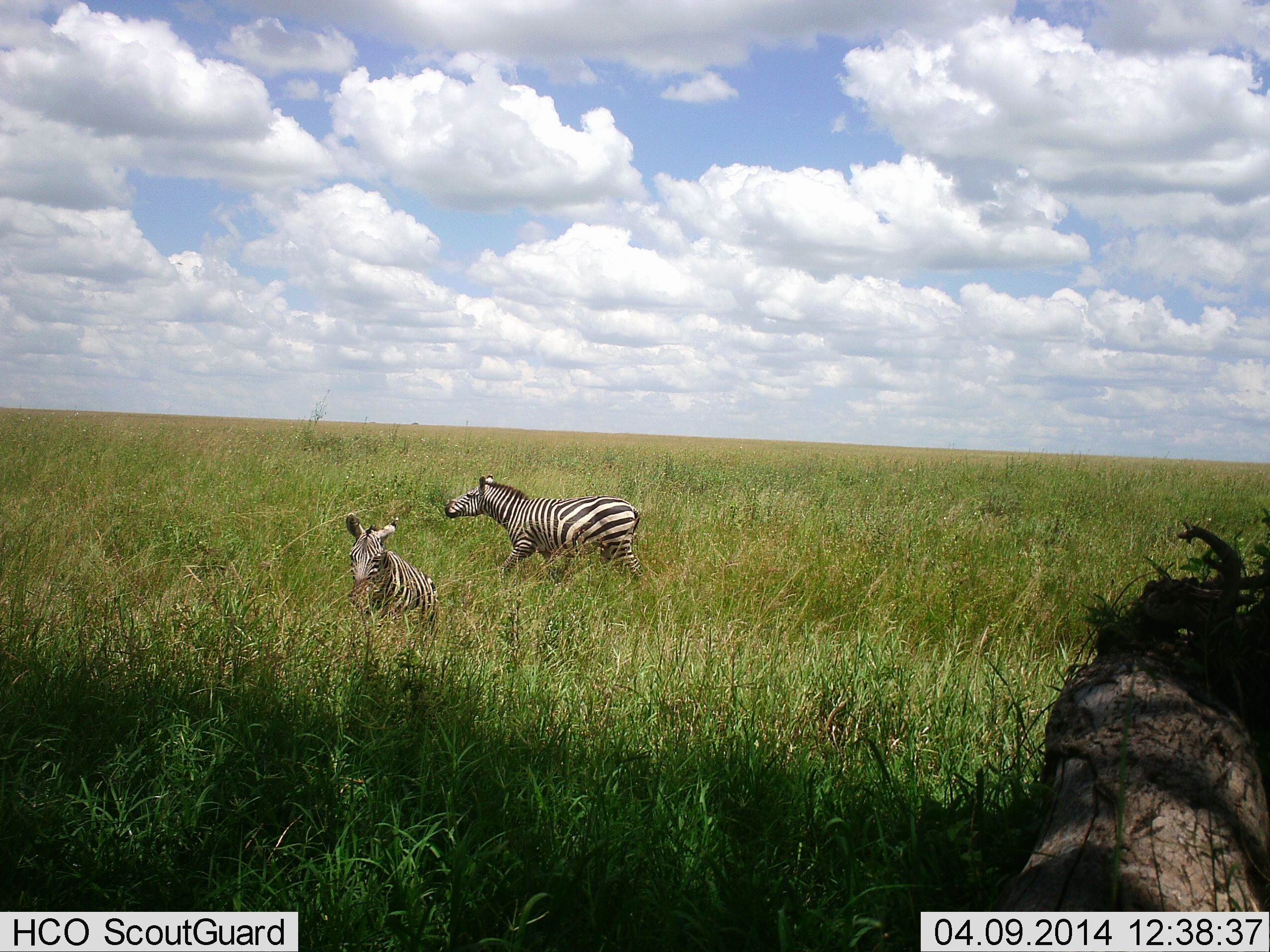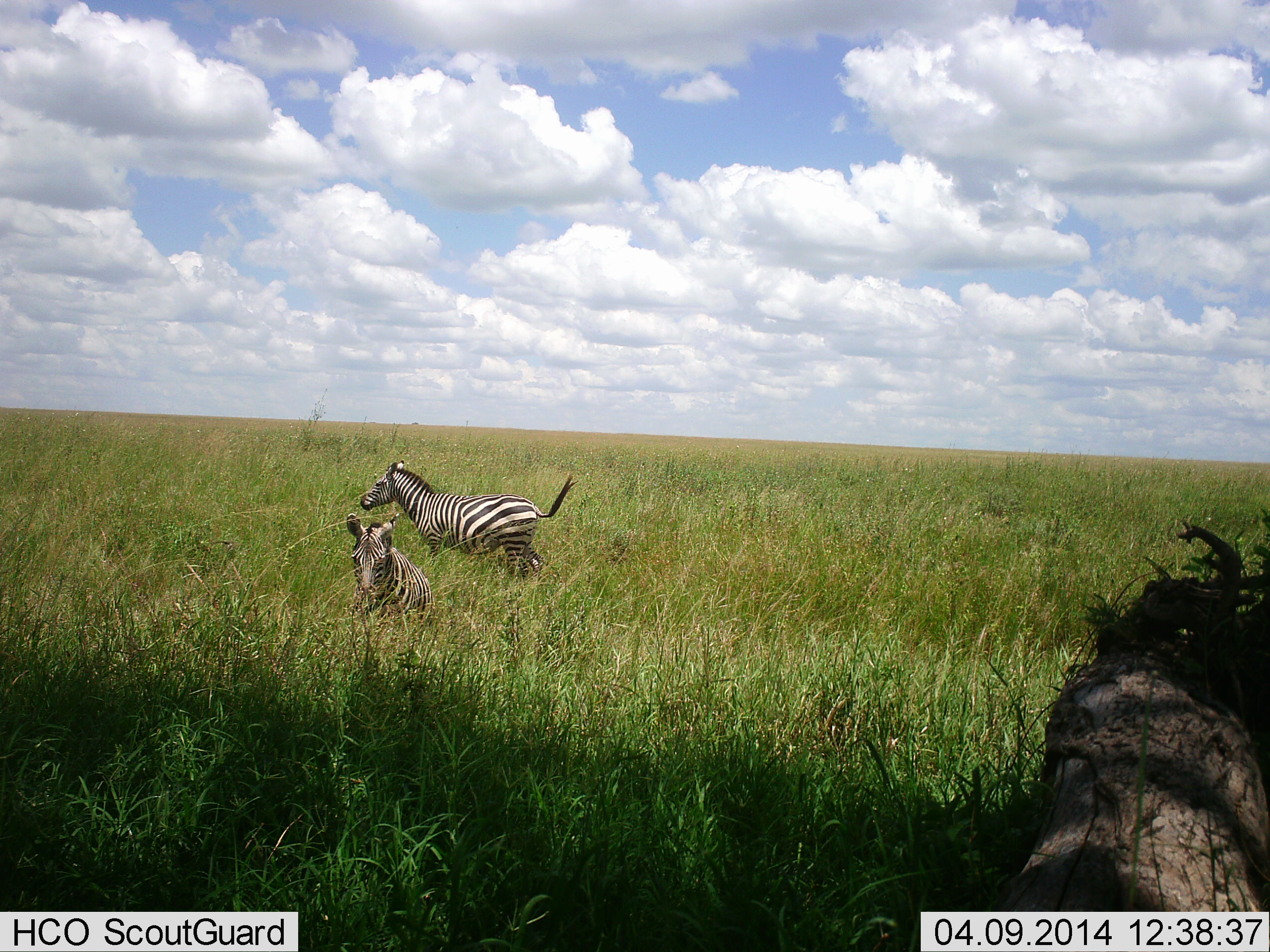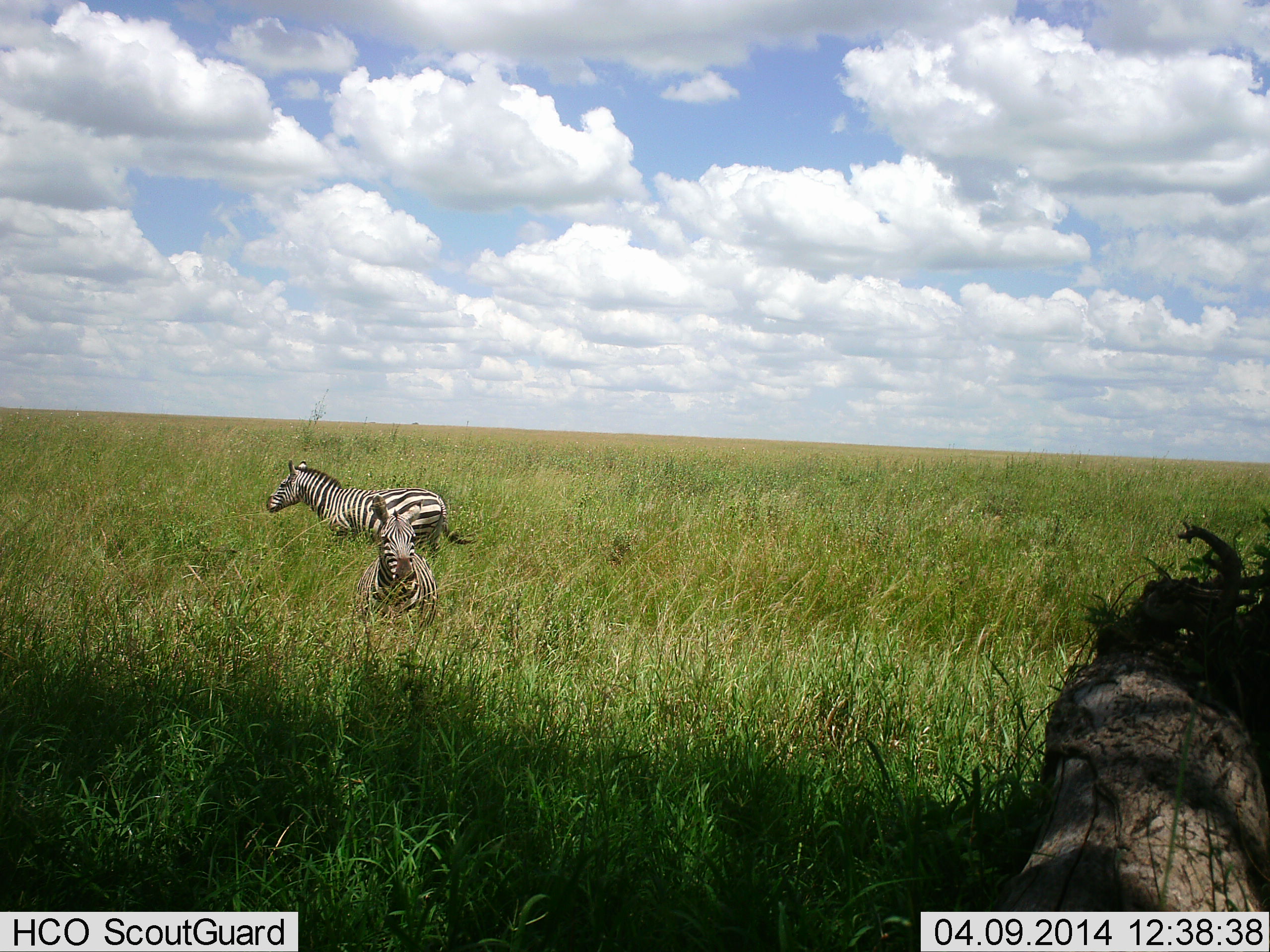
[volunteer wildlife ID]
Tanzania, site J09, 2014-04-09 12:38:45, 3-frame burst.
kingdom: Animalia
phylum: Chordata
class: Mammalia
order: Perissodactyla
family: Equidae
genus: Equus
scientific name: Equus quagga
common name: plains zebra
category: zebra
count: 2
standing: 30%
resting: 50%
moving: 90%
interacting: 0%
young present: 0%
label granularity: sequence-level